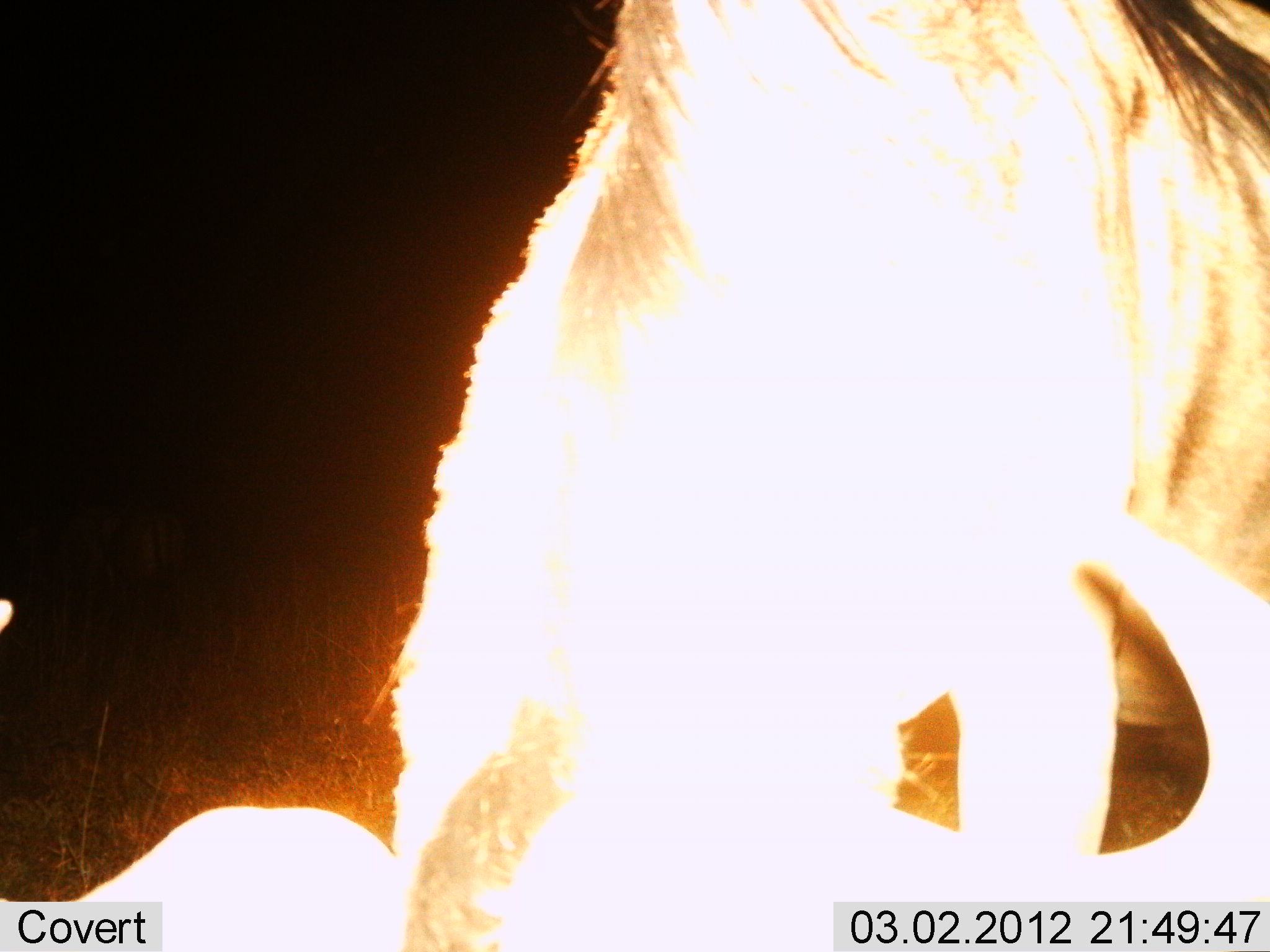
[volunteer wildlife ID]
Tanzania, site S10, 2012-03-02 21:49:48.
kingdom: Animalia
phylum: Chordata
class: Mammalia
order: Artiodactyla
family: Bovidae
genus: Connochaetes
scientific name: Connochaetes taurinus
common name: blue wildebeest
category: wildebeest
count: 1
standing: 47%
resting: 11%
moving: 0%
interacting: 5%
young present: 0%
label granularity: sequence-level